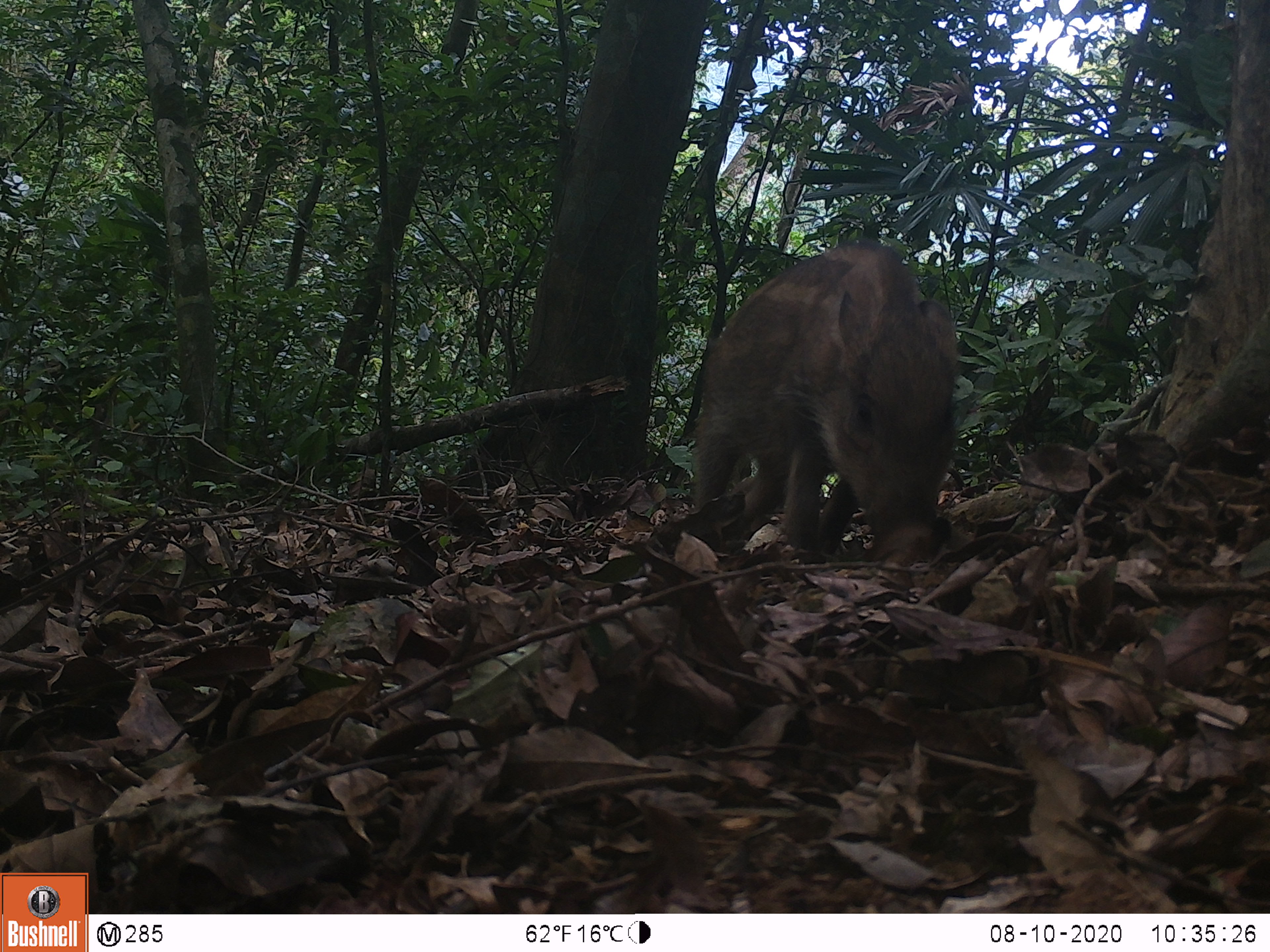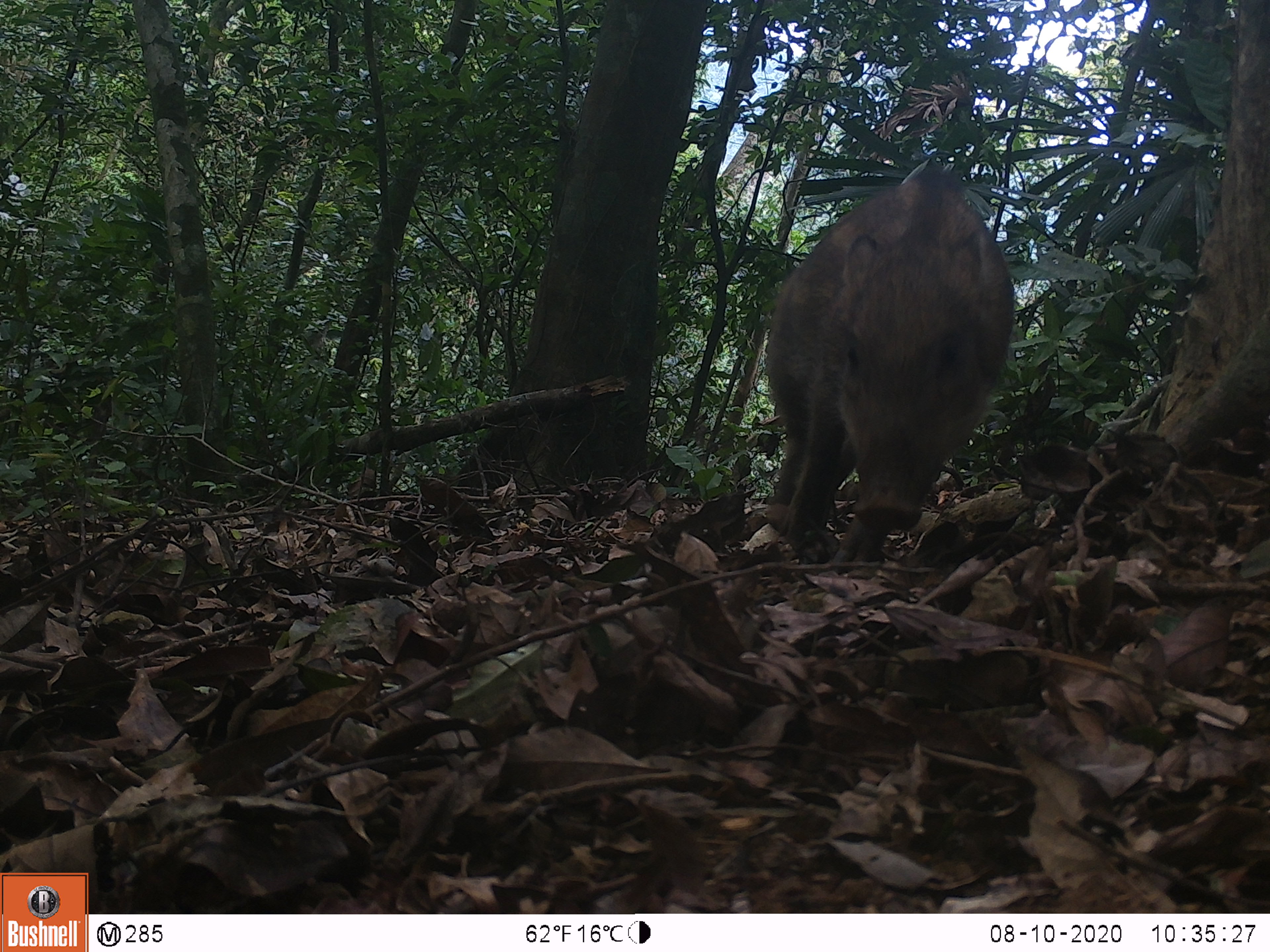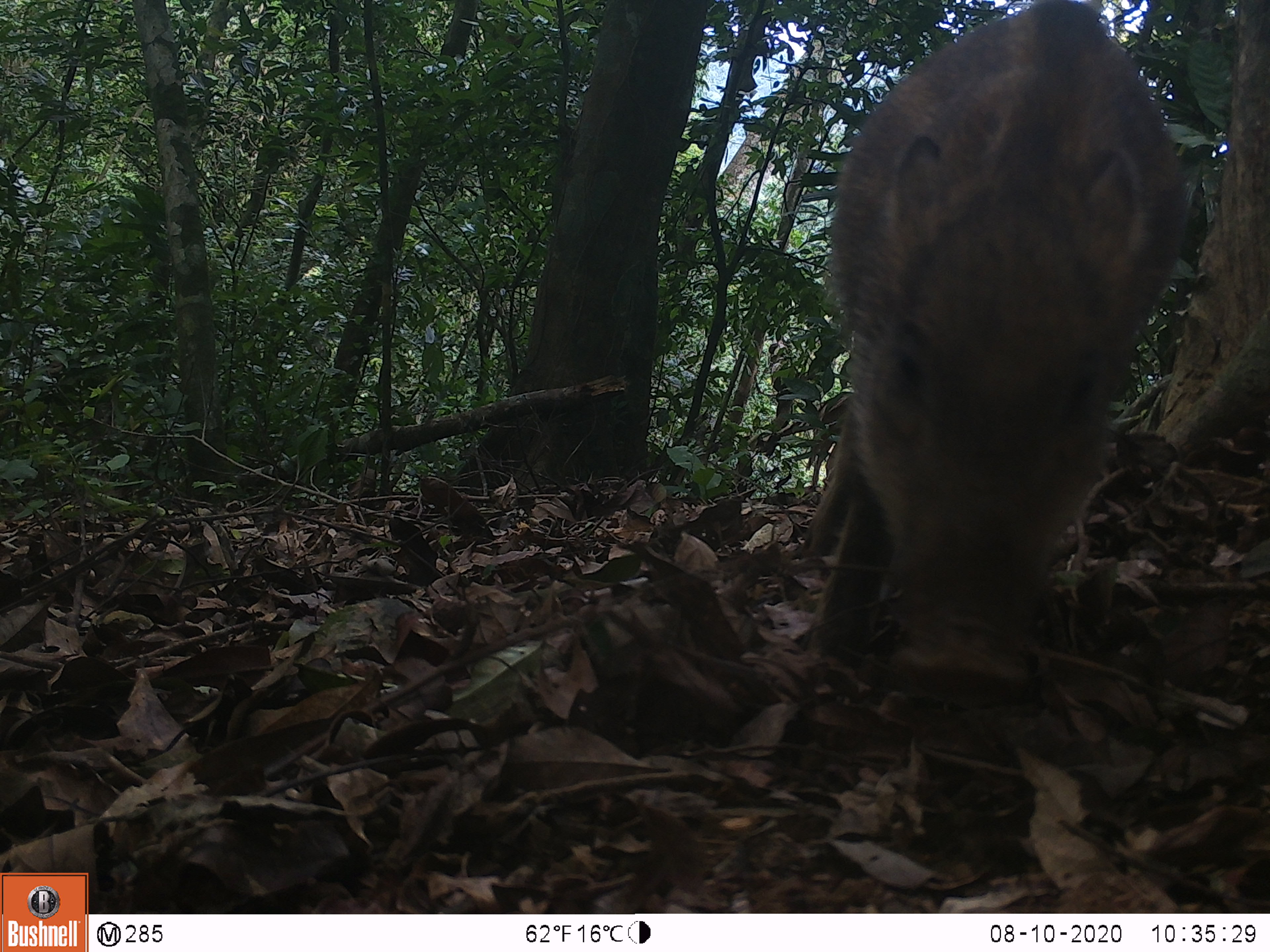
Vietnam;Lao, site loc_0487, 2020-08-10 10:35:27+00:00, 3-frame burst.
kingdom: Animalia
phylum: Chordata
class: Mammalia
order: Artiodactyla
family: Suidae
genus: Sus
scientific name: Sus scrofa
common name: eurasian wild pig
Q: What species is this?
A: Eurasian wild pig (Sus scrofa).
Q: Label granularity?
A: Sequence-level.